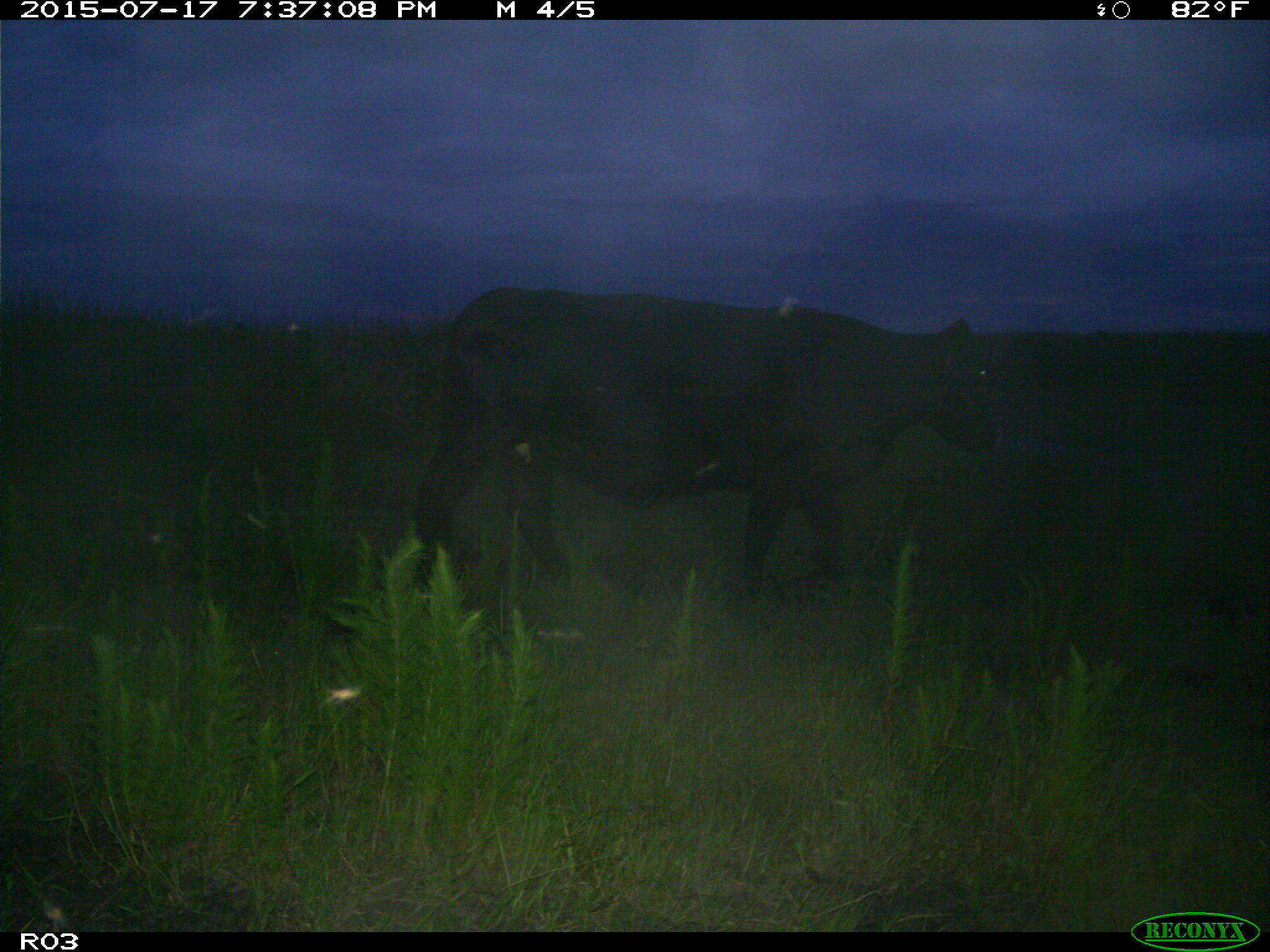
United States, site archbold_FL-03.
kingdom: Animalia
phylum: Chordata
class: Mammalia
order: Artiodactyla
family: Bovidae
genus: Bos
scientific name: Bos taurus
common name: domestic cow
Bos taurus (domestic cow).